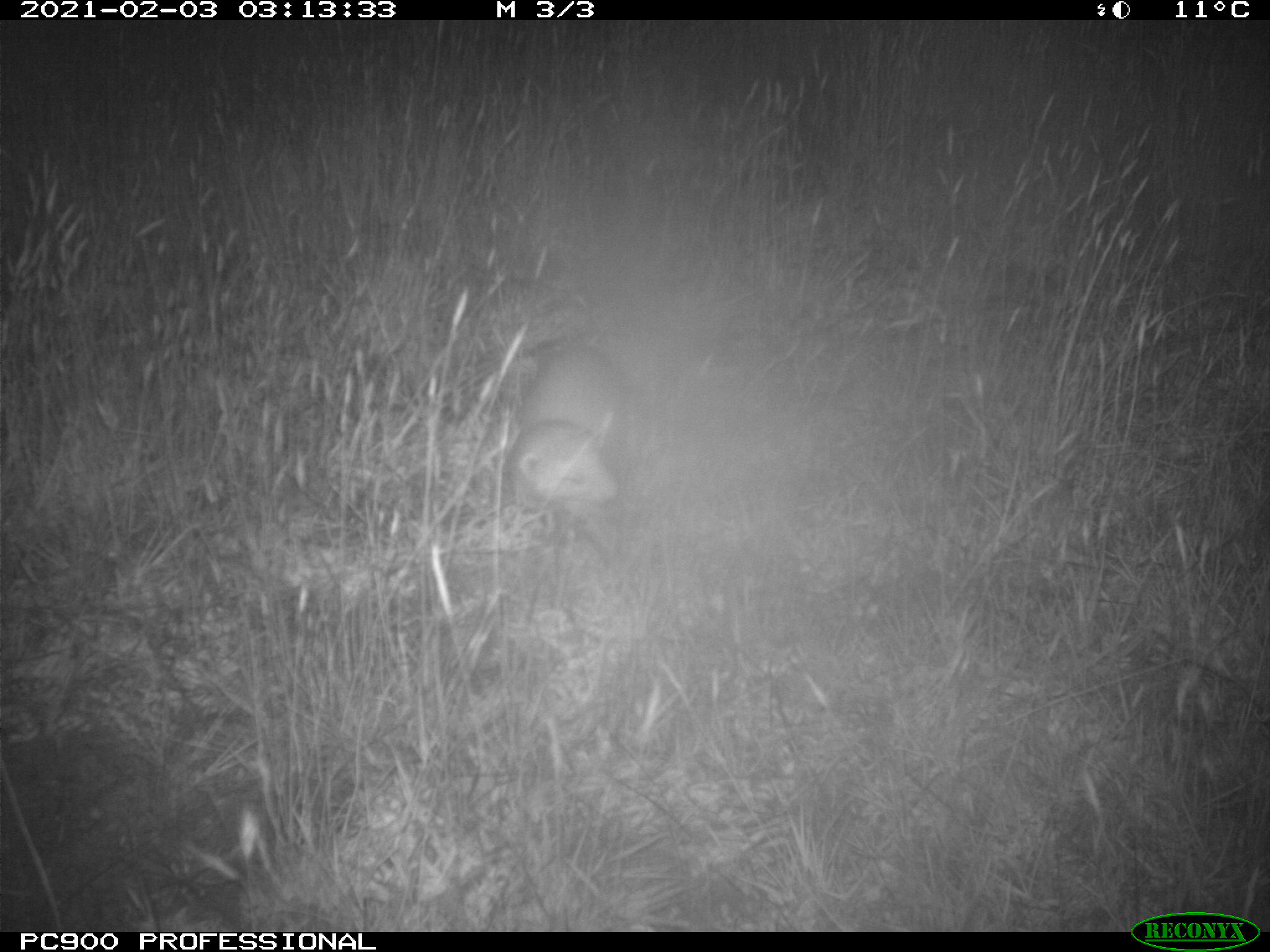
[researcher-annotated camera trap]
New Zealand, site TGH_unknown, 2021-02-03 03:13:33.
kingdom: Animalia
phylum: Chordata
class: Mammalia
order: Carnivora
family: Mustelidae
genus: Mustela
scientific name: Mustela furo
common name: ferret